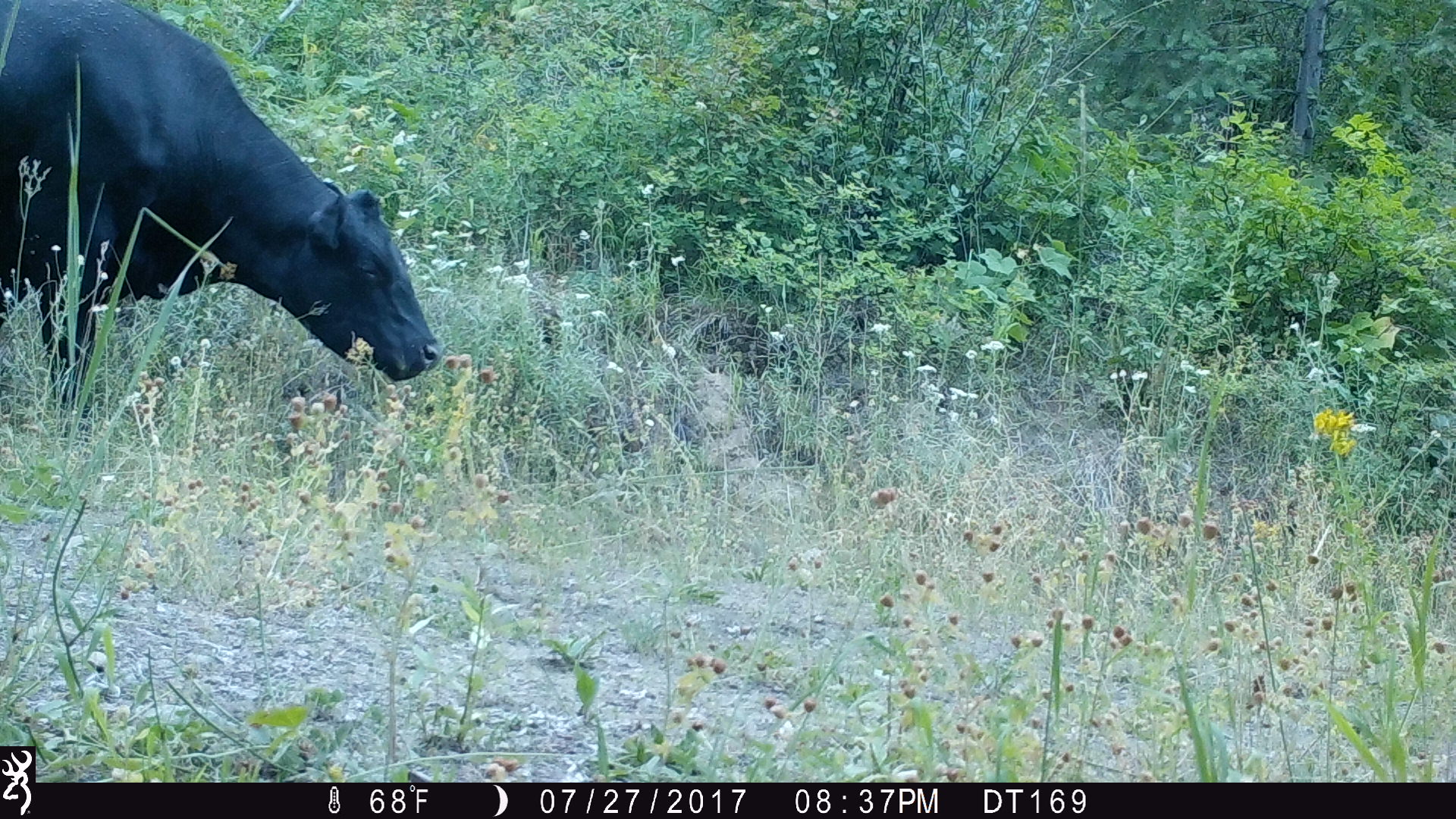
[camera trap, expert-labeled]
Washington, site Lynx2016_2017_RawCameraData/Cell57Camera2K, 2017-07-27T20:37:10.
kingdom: Animalia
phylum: Chordata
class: Mammalia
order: Artiodactyla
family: Bovidae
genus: Bos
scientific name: Bos taurus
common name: domestic cattle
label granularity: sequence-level